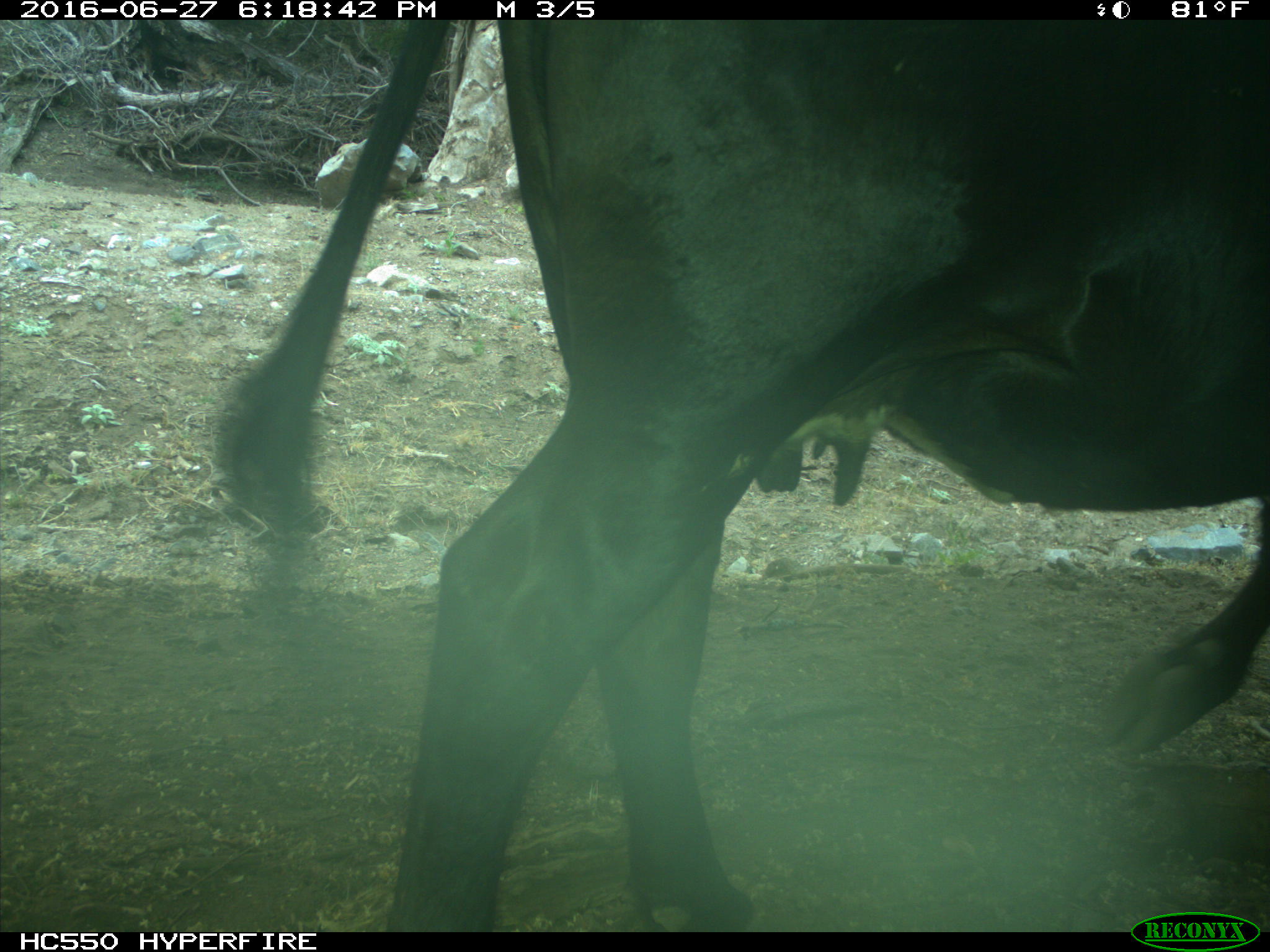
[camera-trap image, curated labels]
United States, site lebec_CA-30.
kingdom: Animalia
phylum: Chordata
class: Mammalia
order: Artiodactyla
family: Bovidae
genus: Bos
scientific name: Bos taurus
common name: domestic cow